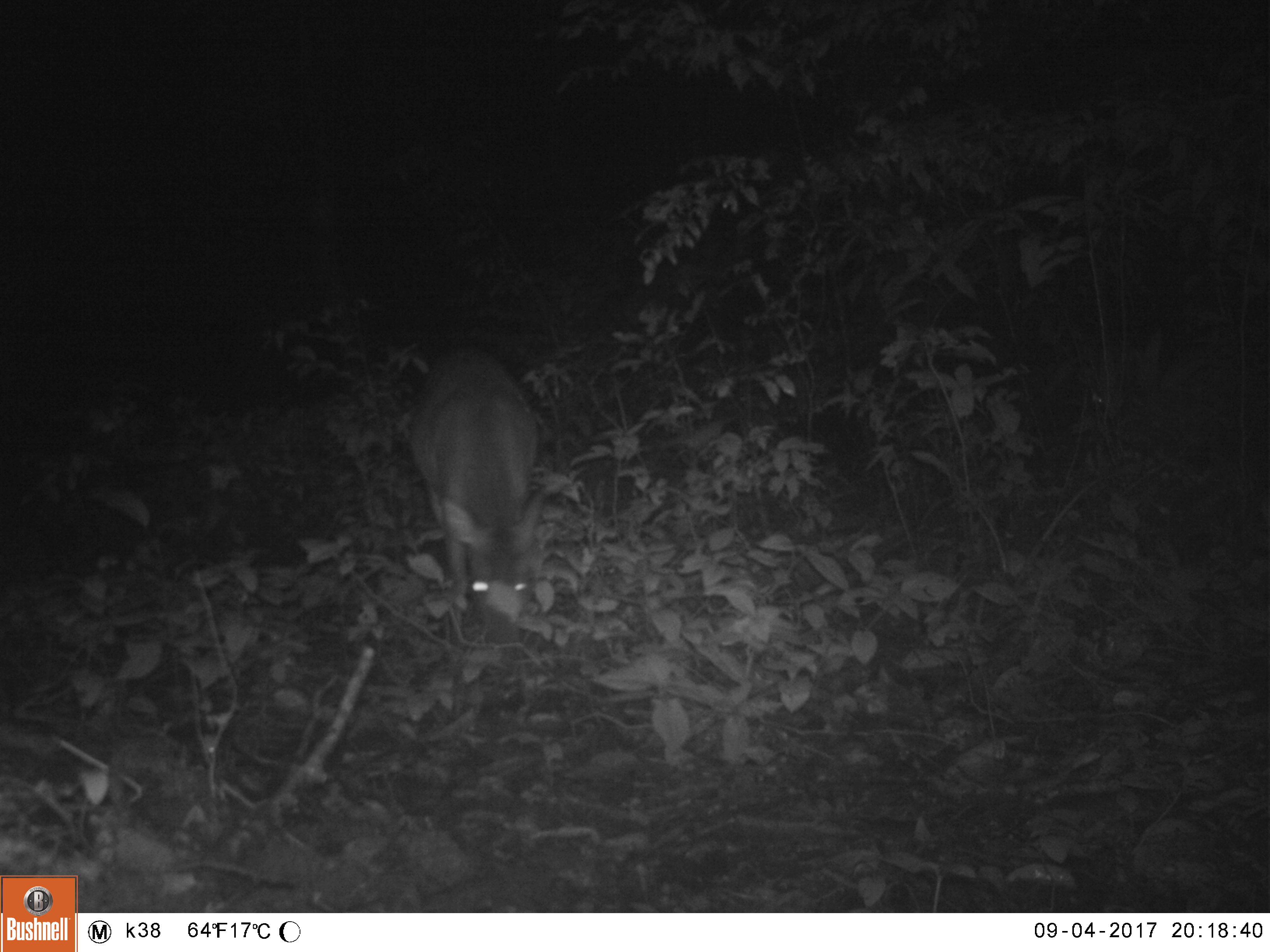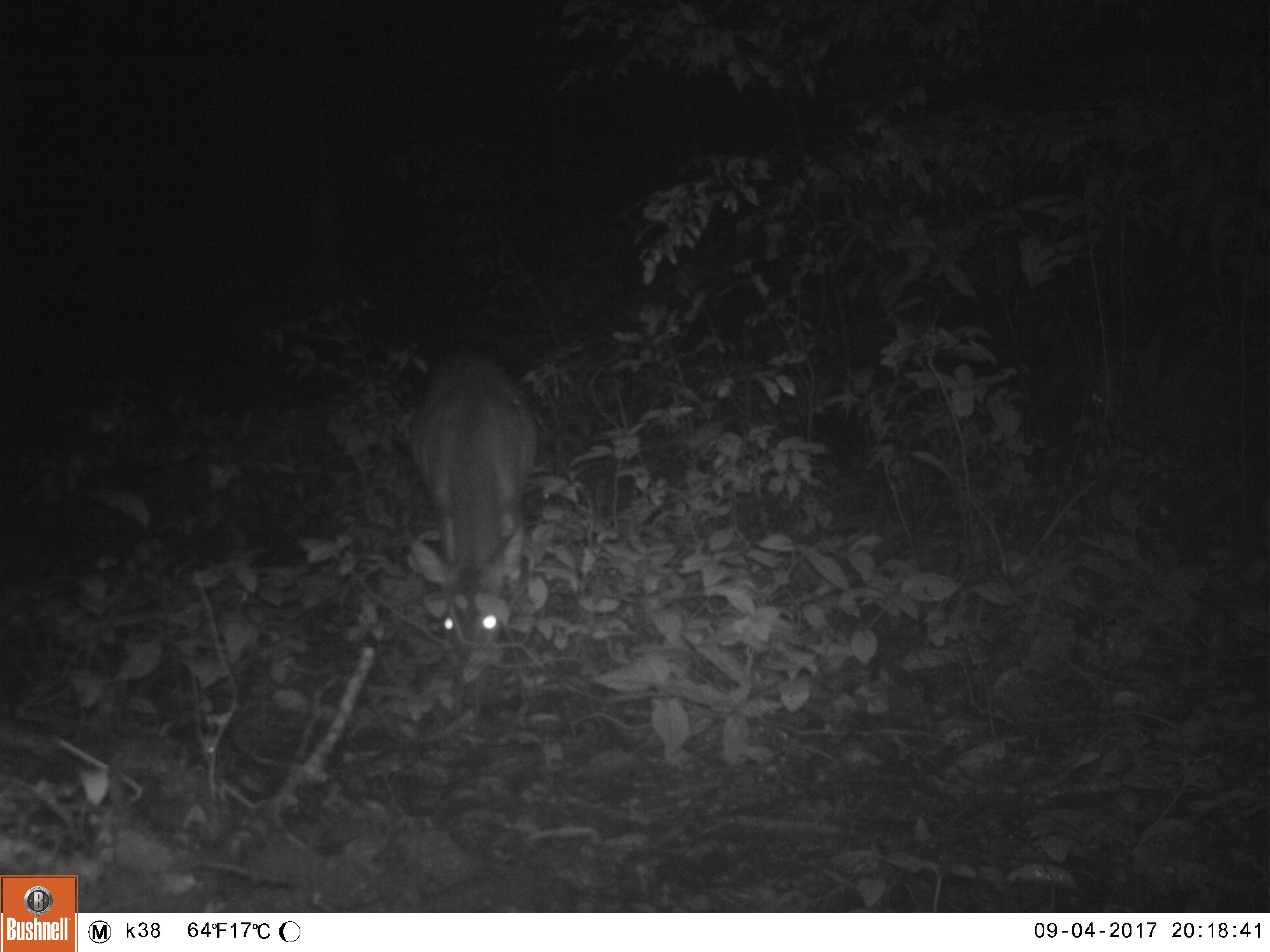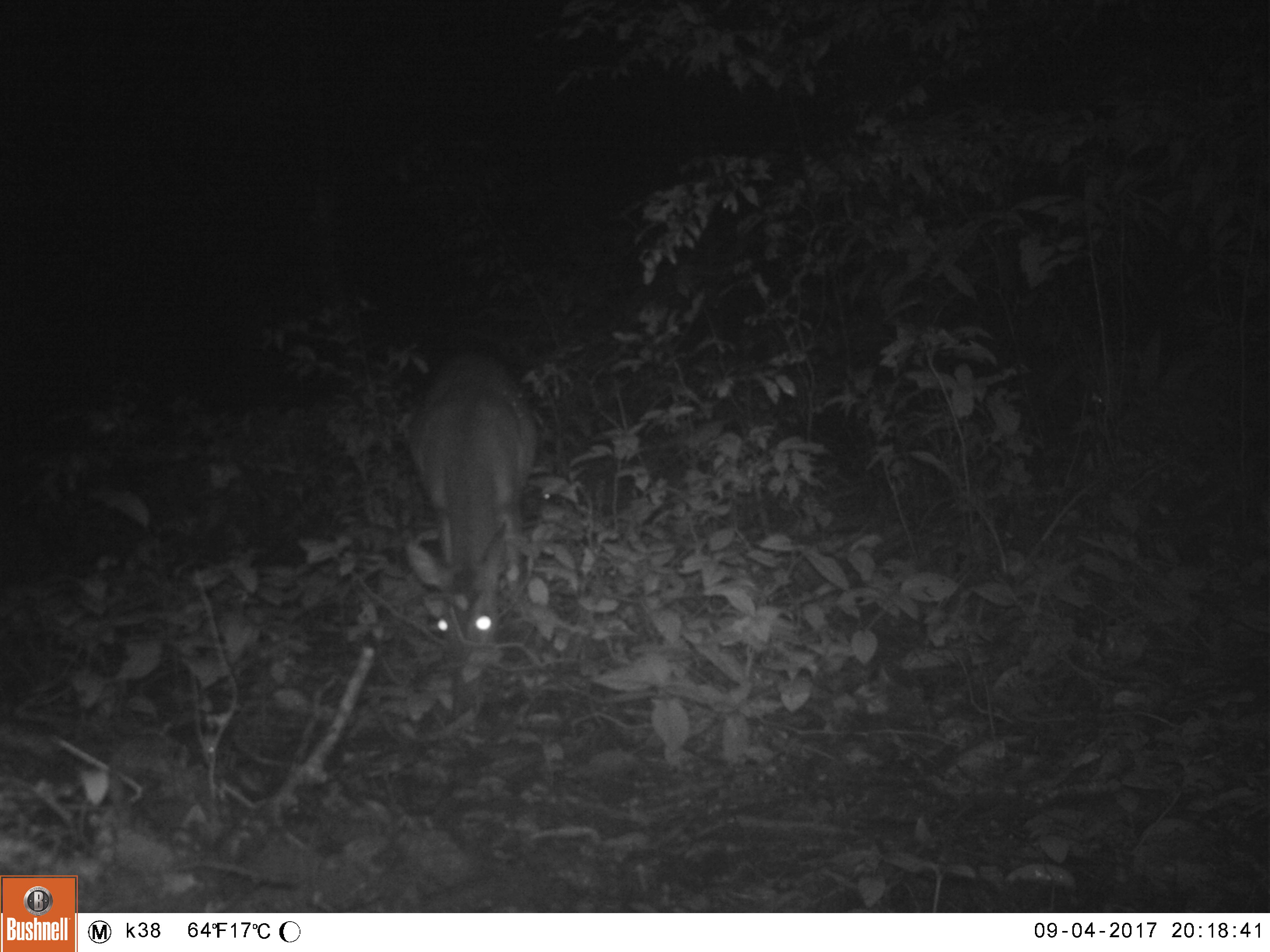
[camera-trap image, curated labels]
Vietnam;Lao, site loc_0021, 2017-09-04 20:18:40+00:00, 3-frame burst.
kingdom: Animalia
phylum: Chordata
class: Mammalia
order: Artiodactyla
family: Cervidae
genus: Muntiacus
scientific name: Muntiacus vuquangensis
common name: large-antlered muntjac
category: large antlered muntjac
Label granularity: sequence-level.